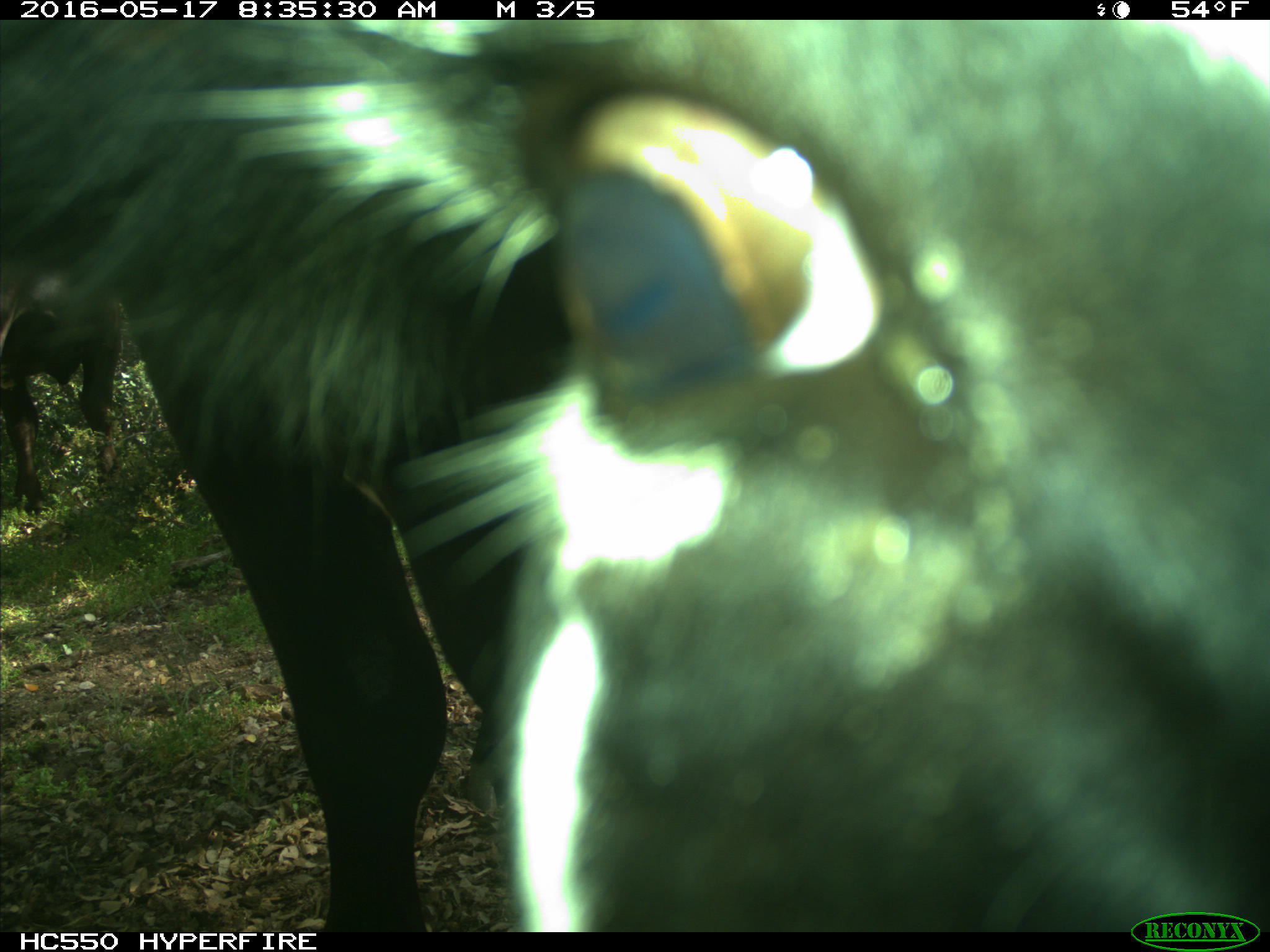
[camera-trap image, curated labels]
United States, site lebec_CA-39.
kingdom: Animalia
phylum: Chordata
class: Mammalia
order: Artiodactyla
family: Bovidae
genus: Bos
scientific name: Bos taurus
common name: domestic cow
Bos taurus (domestic cow).